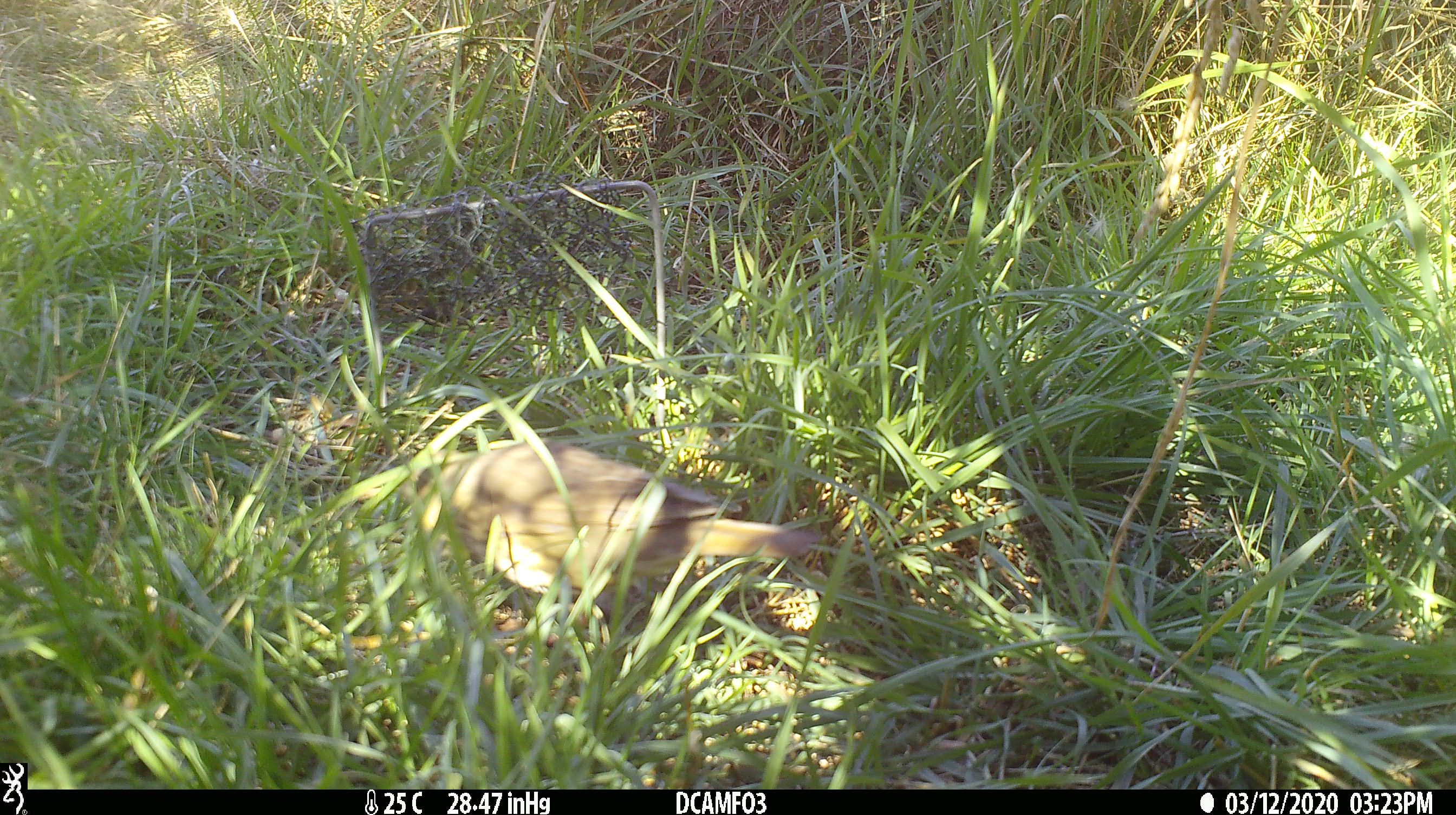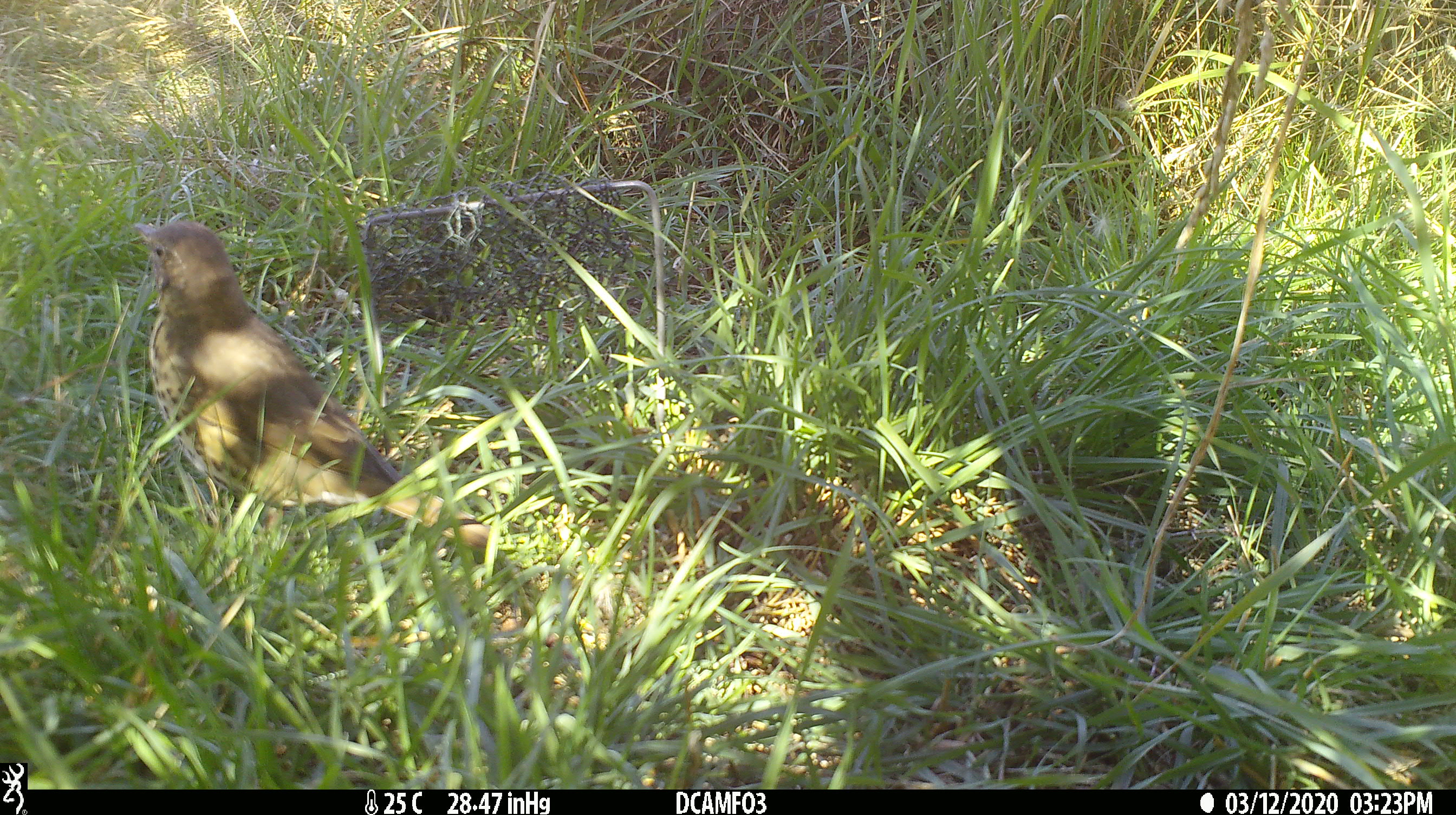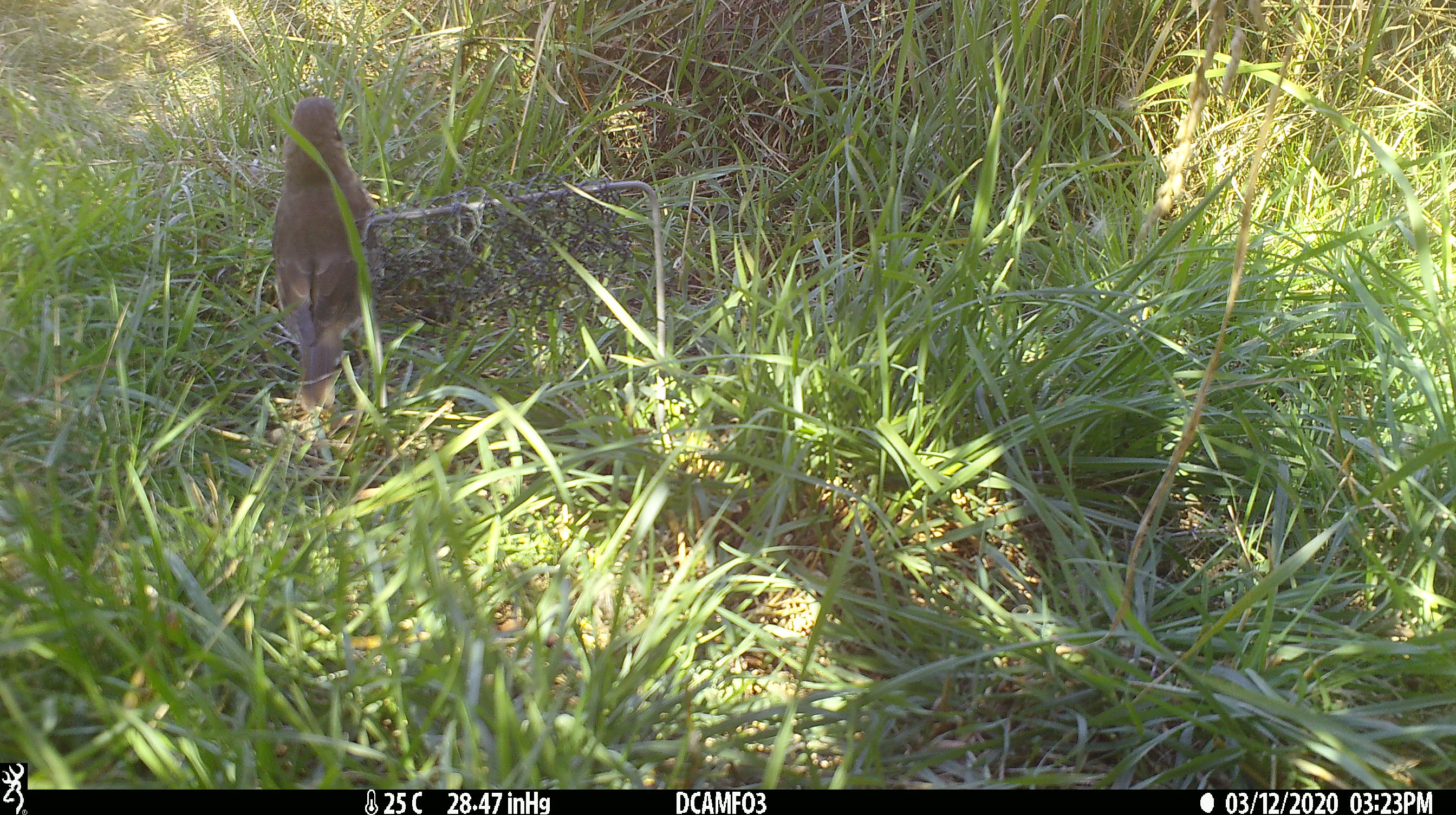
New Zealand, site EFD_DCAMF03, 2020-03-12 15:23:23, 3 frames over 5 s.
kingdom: Animalia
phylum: Chordata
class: Aves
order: Passeriformes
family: Turdidae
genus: Turdus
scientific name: Turdus philomelos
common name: song thrush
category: thrush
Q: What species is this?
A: Thrush (song thrush) (Turdus philomelos).